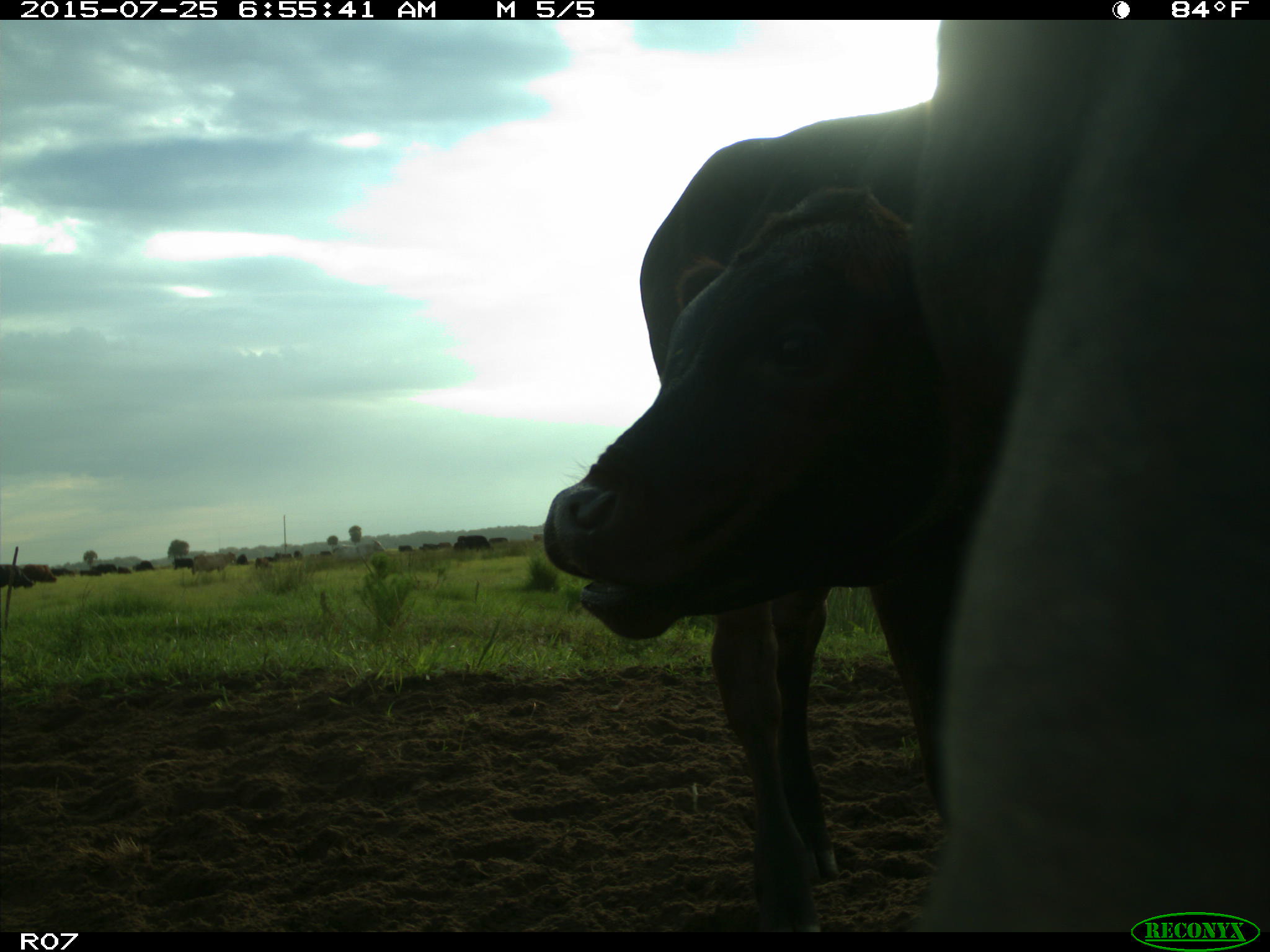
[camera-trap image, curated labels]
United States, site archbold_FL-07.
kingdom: Animalia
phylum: Chordata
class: Mammalia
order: Artiodactyla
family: Bovidae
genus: Bos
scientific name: Bos taurus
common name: domestic cow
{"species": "Bos taurus (domestic cow)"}